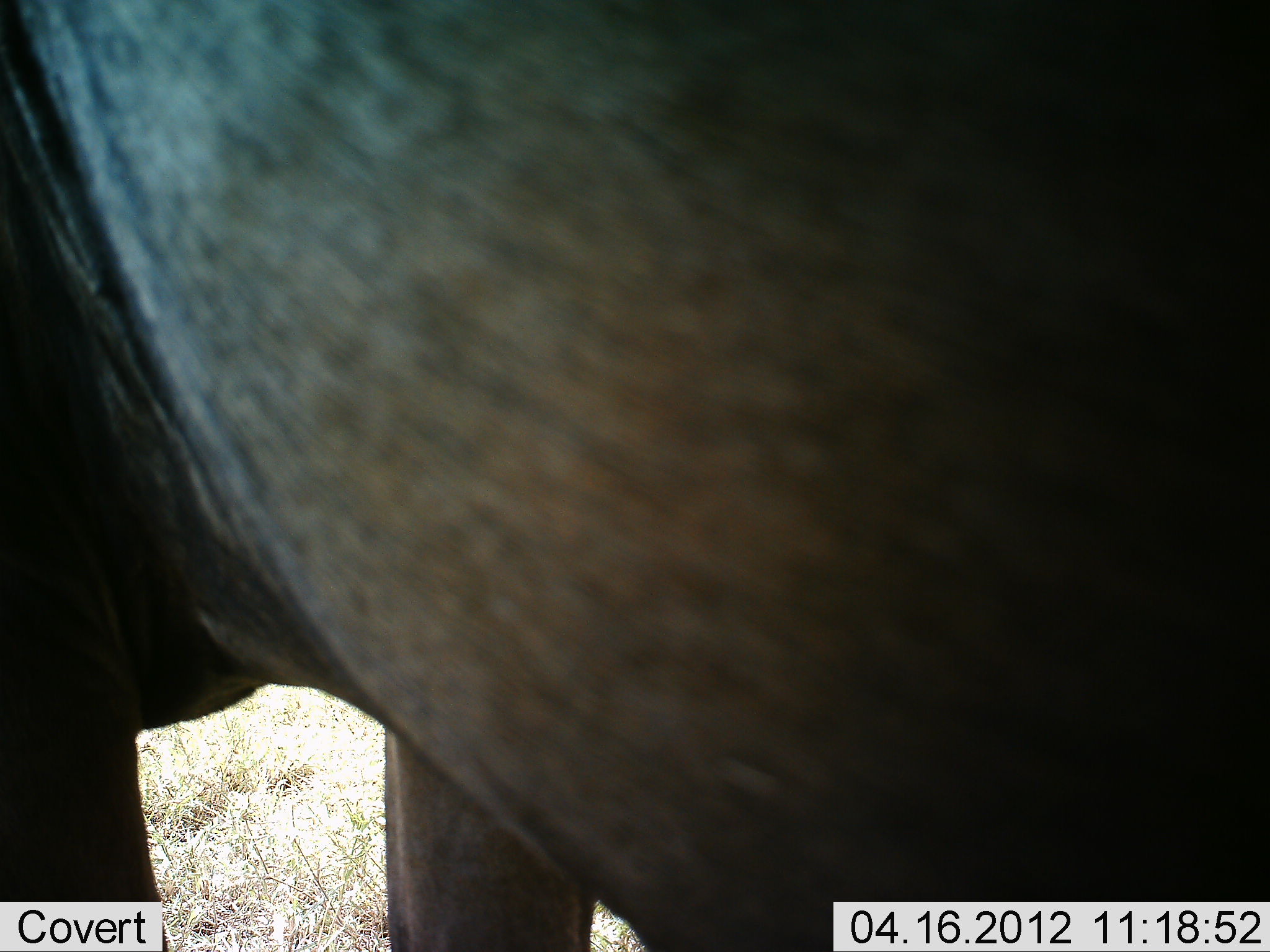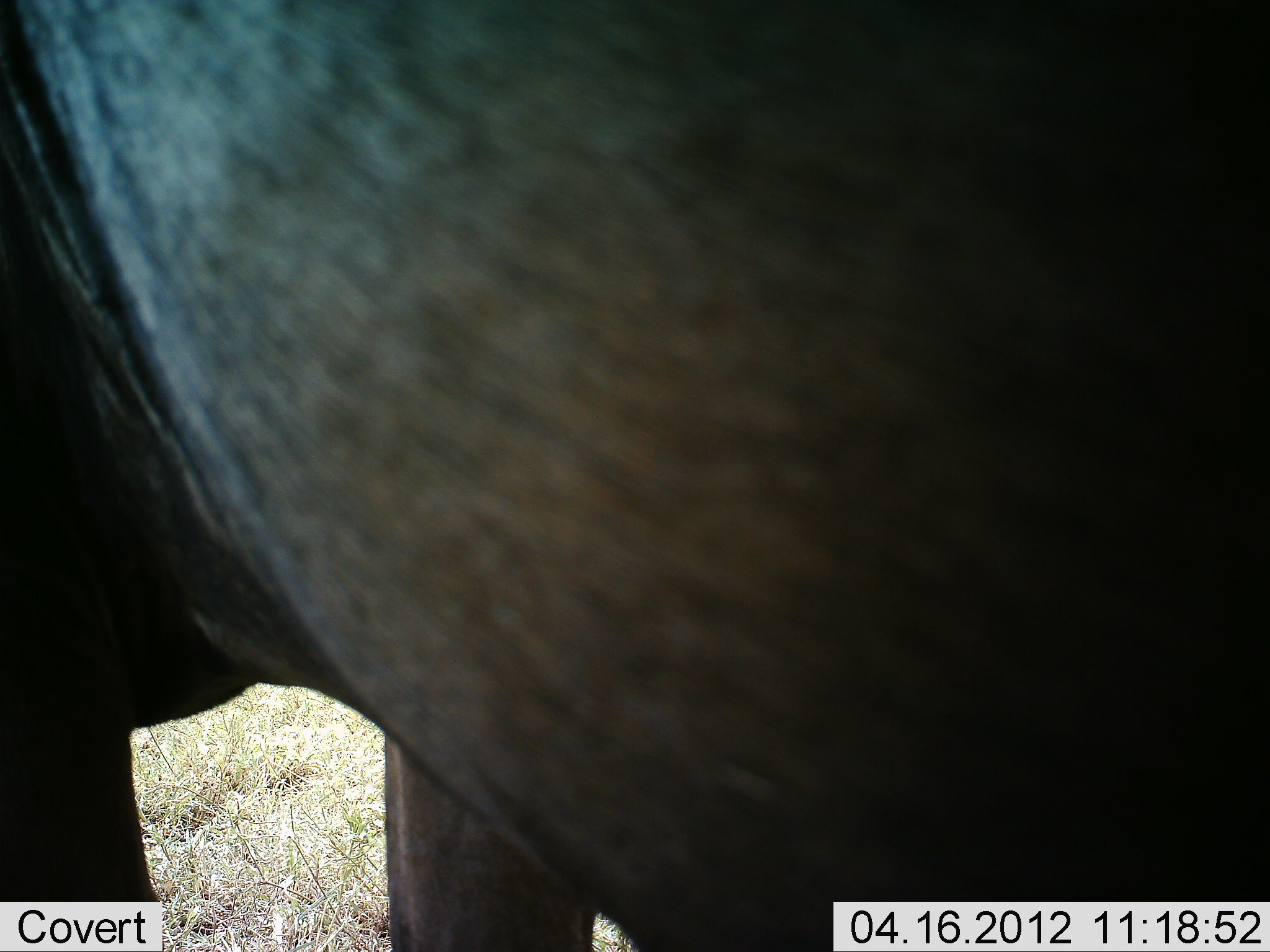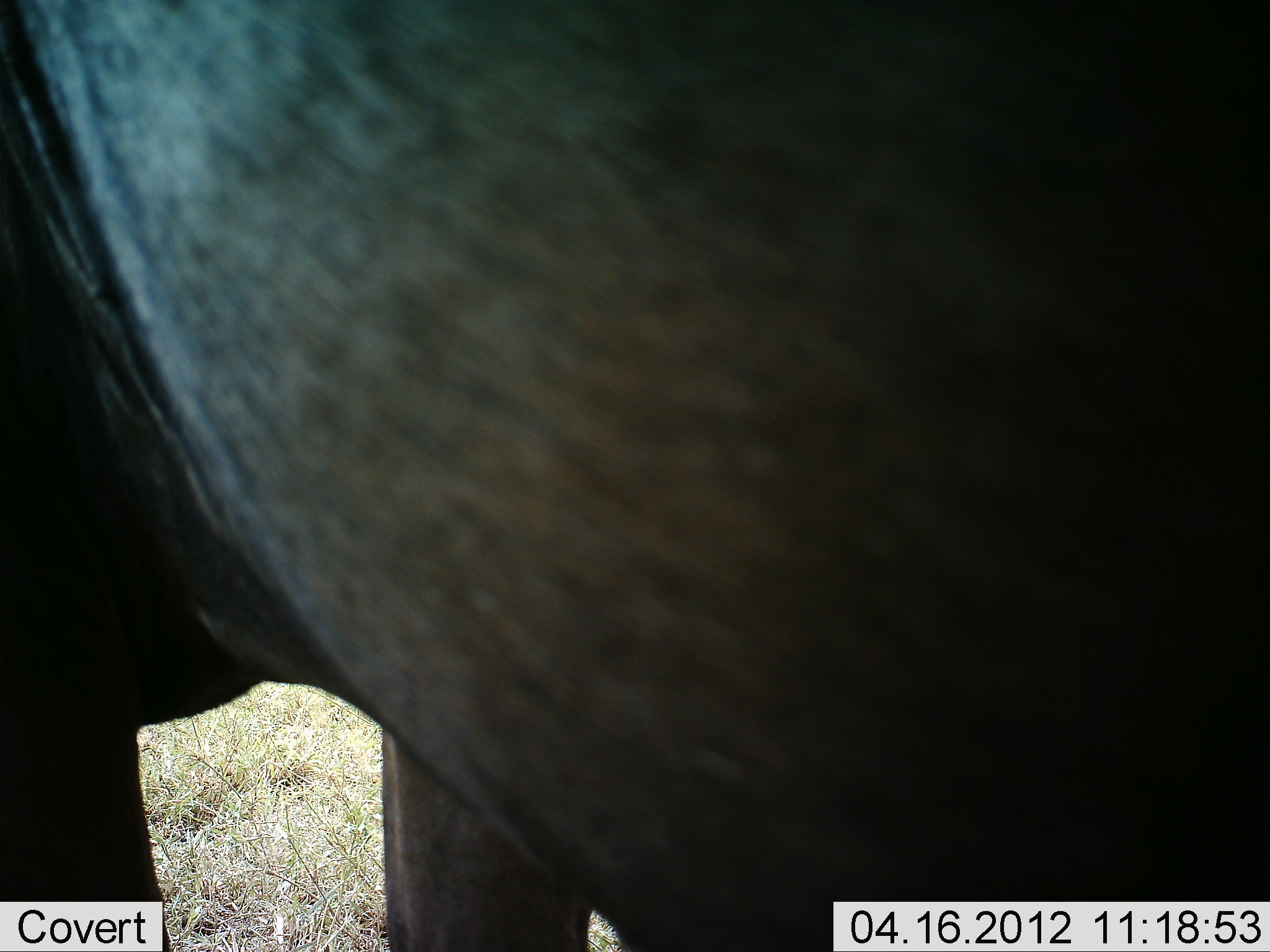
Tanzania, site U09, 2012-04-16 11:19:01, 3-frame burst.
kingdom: Animalia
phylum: Chordata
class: Mammalia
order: Artiodactyla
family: Bovidae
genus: Connochaetes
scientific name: Connochaetes taurinus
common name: blue wildebeest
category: wildebeest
Wildebeest (blue wildebeest) (Connochaetes taurinus), count 1. Behavior (volunteer vote fractions): standing 100%, resting 5%, moving 0%, interacting 0%. Young present (vote fraction): 0%. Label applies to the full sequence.